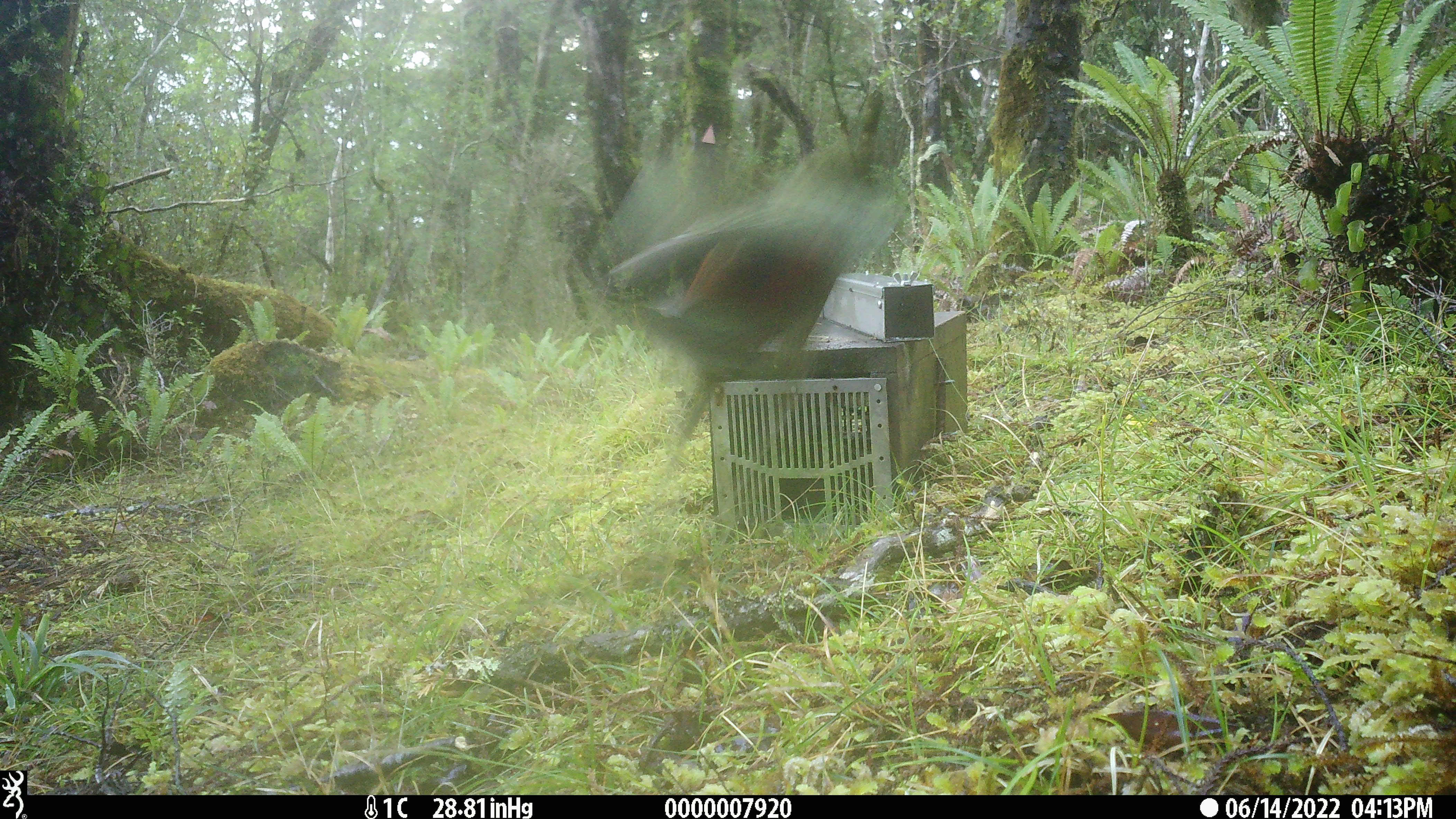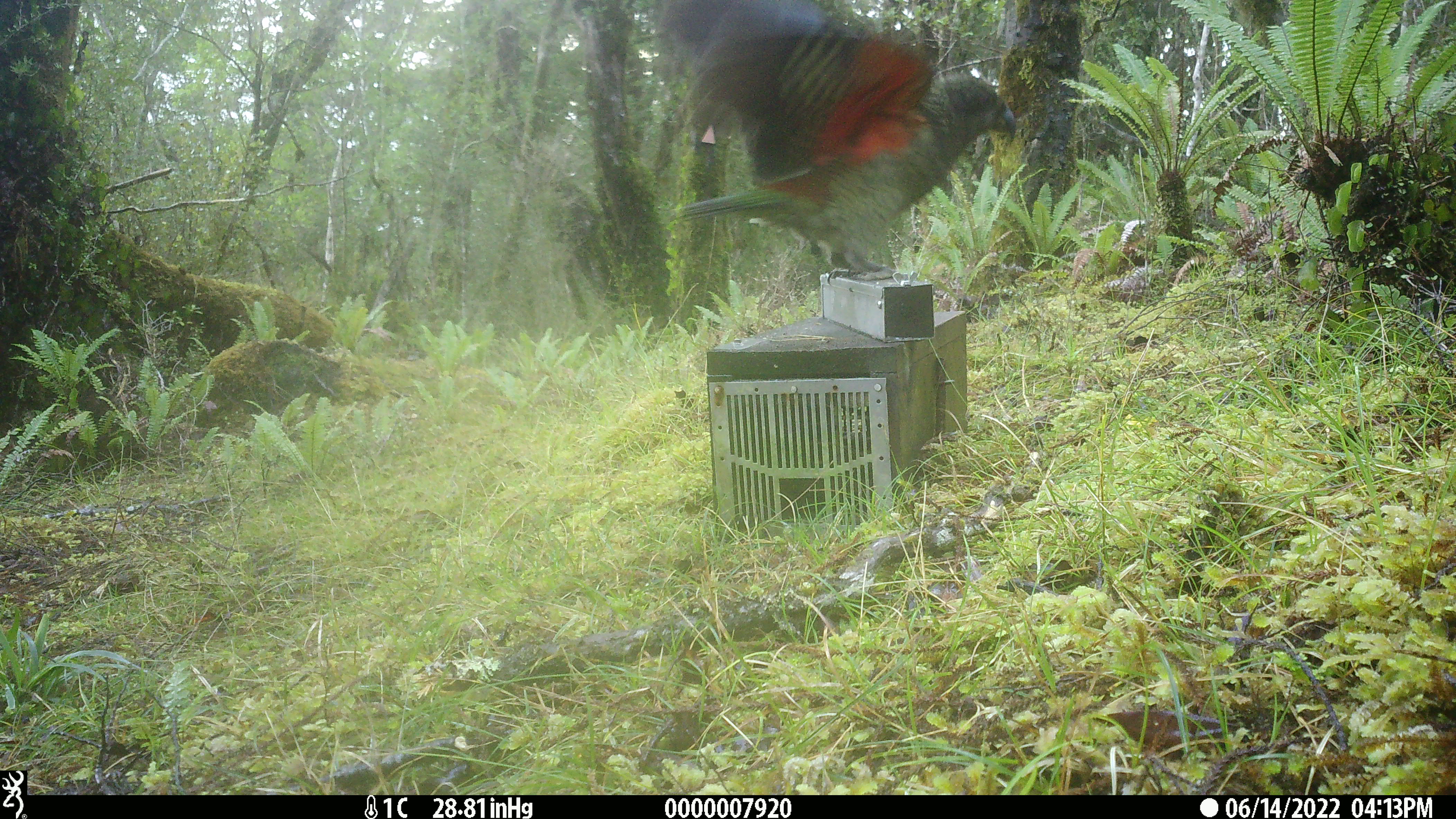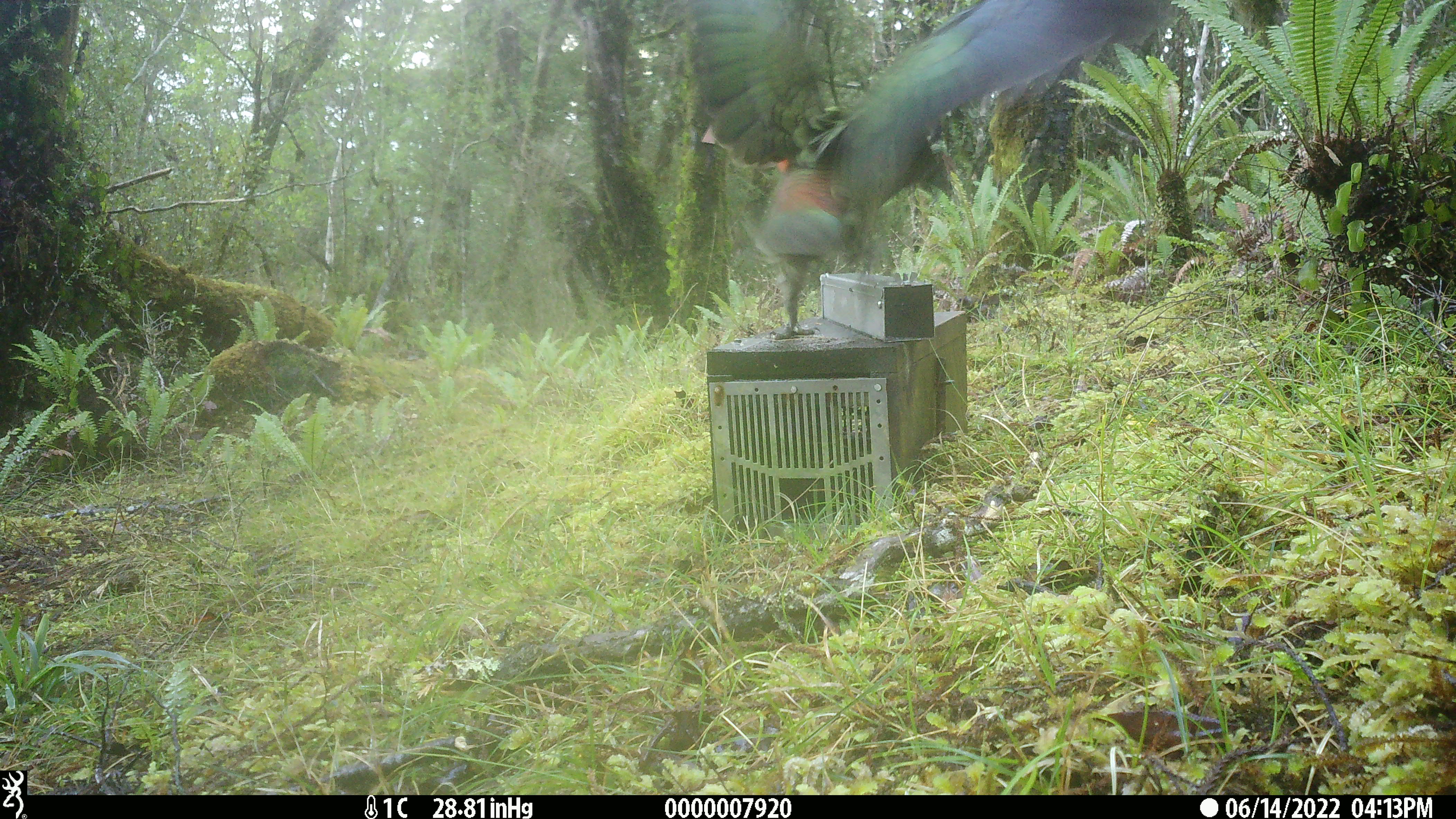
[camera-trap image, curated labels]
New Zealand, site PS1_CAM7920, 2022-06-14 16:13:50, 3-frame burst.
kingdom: Animalia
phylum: Chordata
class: Aves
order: Psittaciformes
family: Strigopidae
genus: Nestor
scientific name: Nestor notabilis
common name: kea